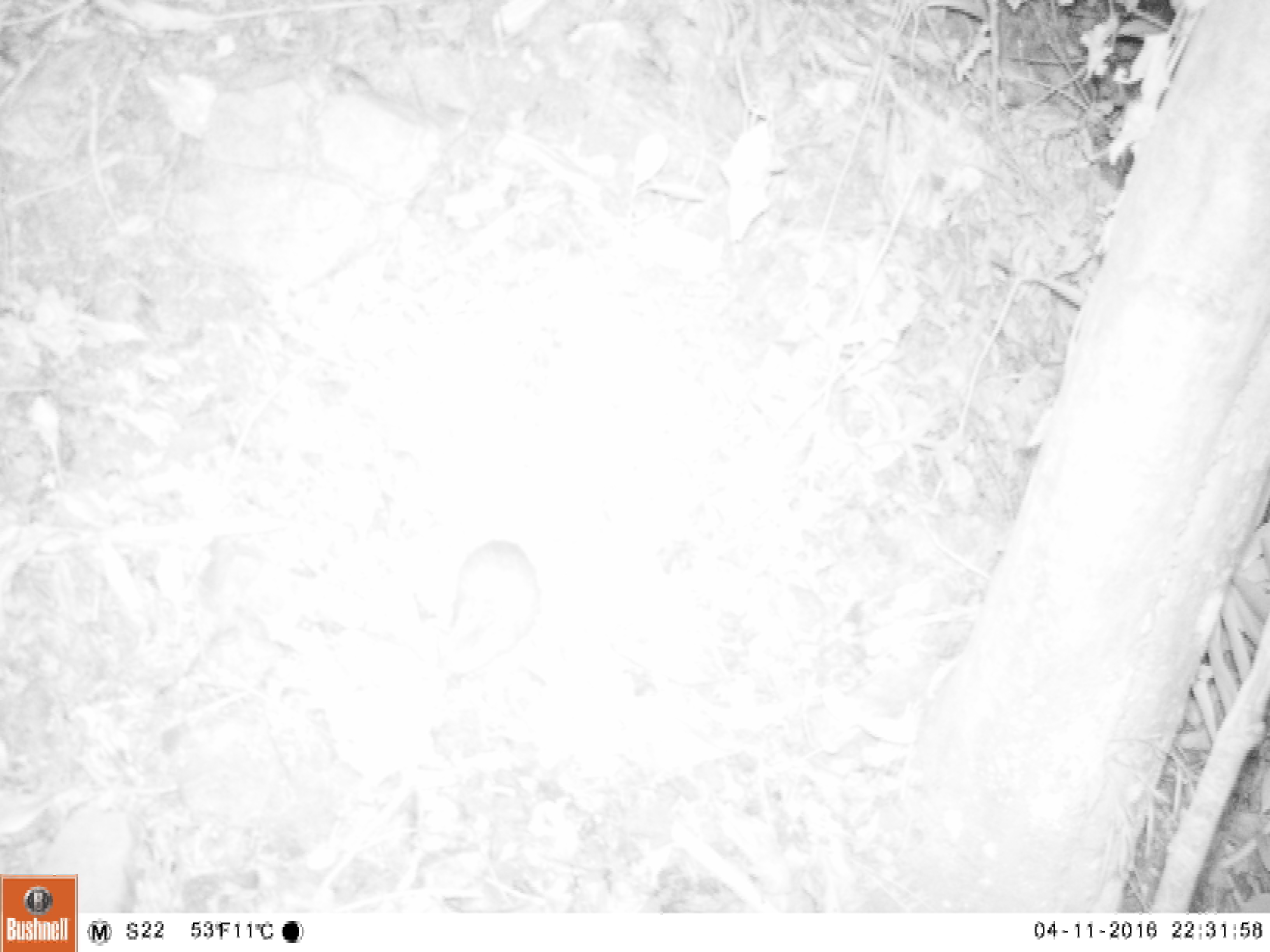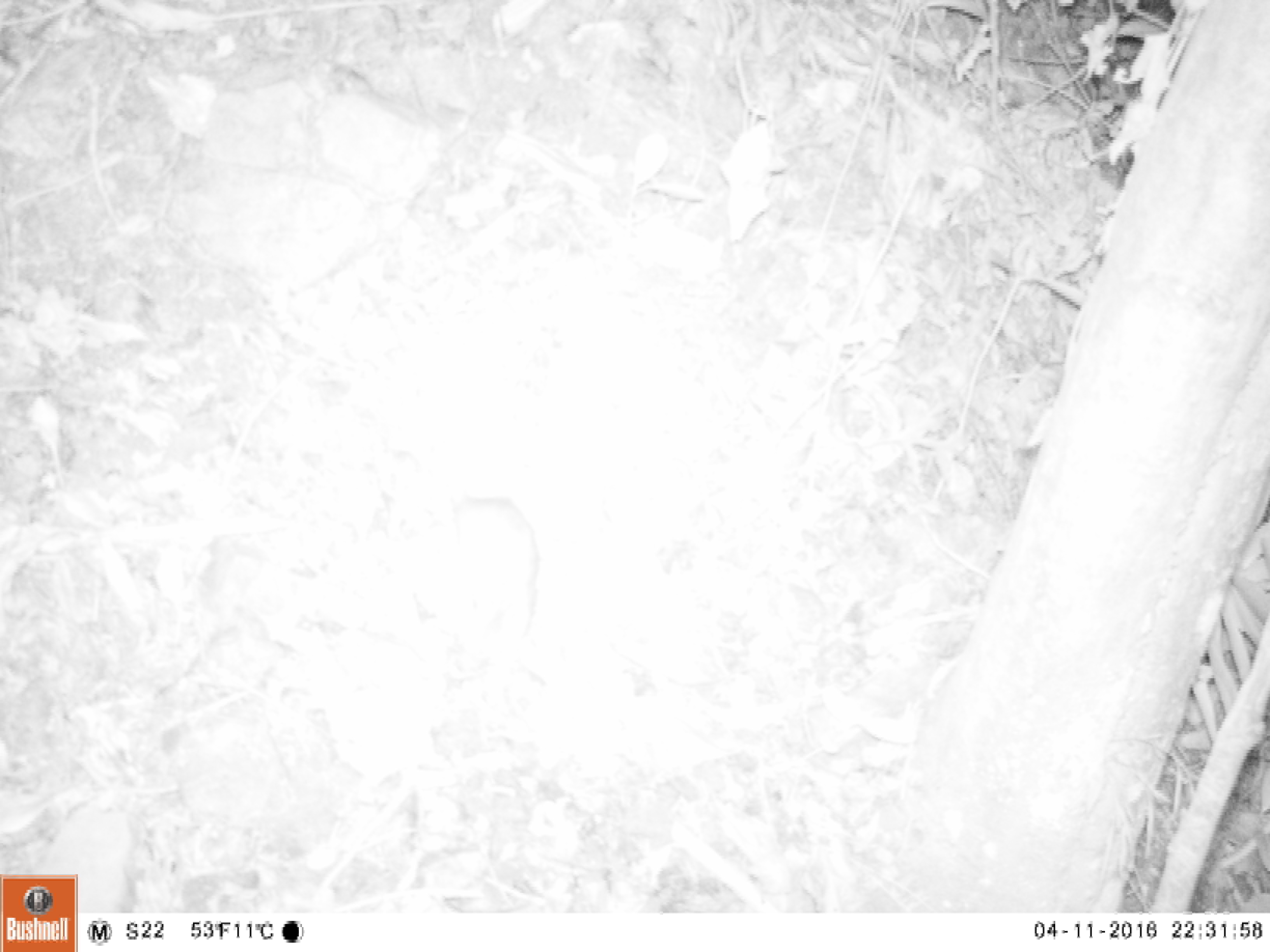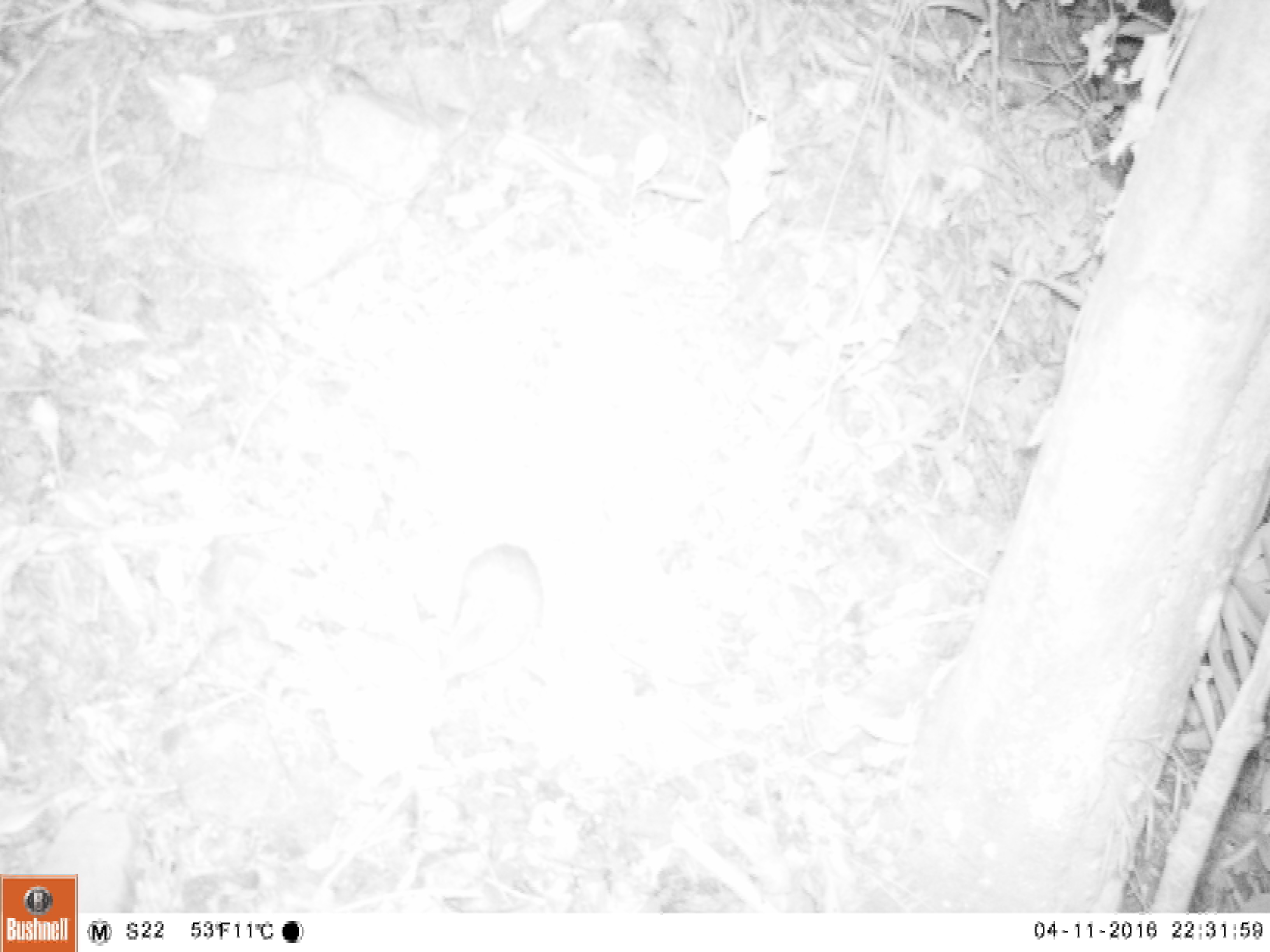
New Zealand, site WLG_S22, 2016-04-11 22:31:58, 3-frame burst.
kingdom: Animalia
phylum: Chordata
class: Mammalia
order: Rodentia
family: Muridae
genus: Rattus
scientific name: Rattus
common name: rat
Rat (Rattus).